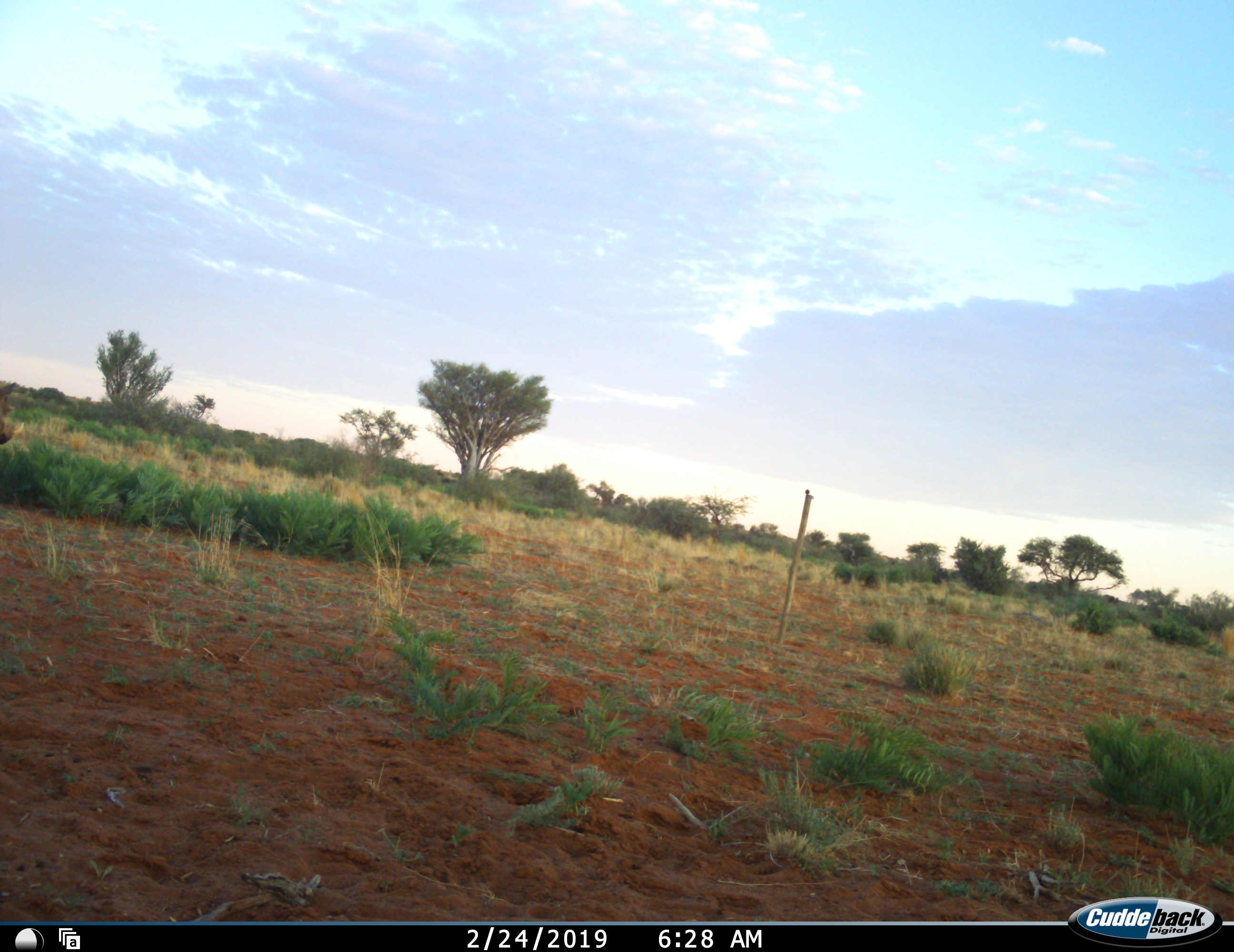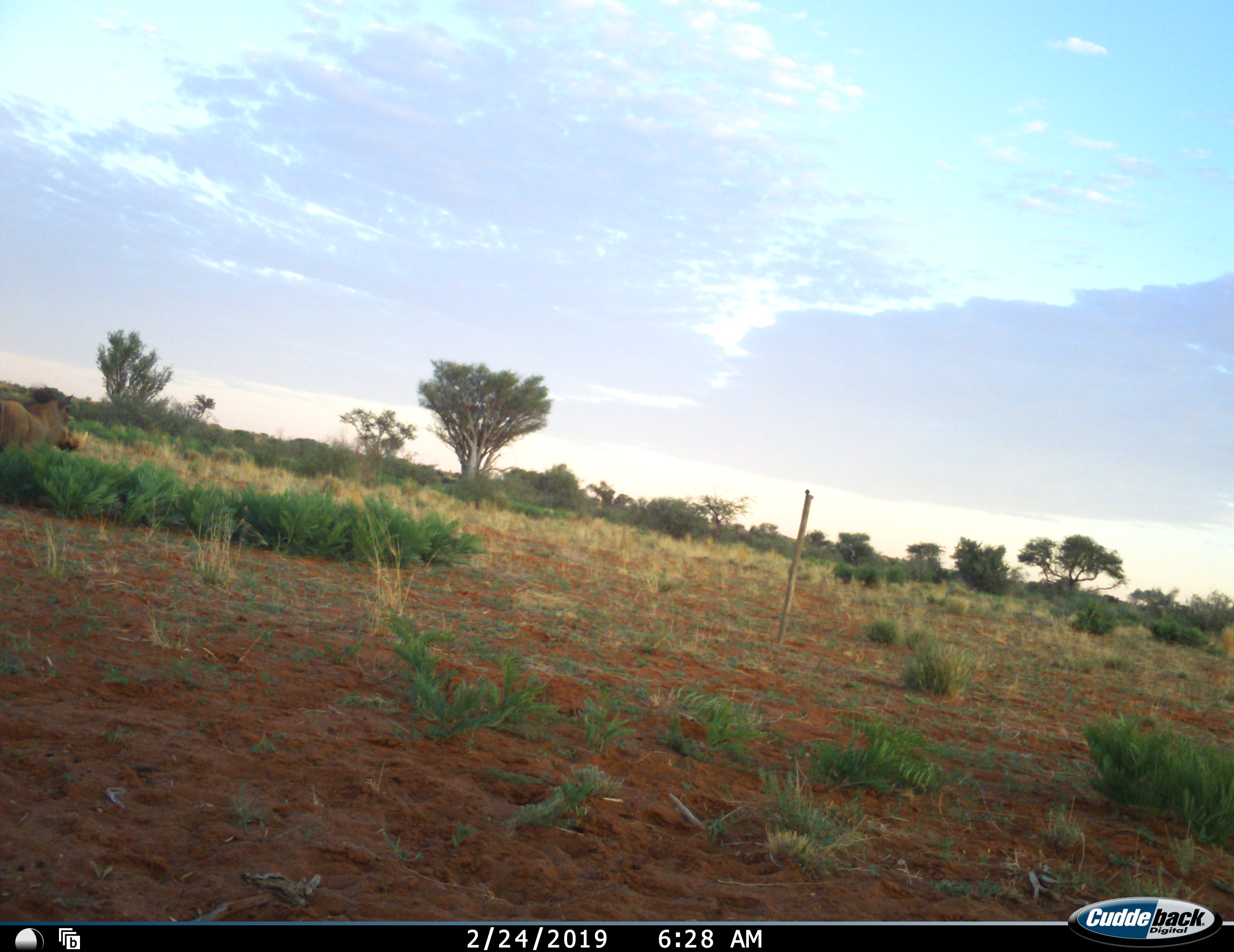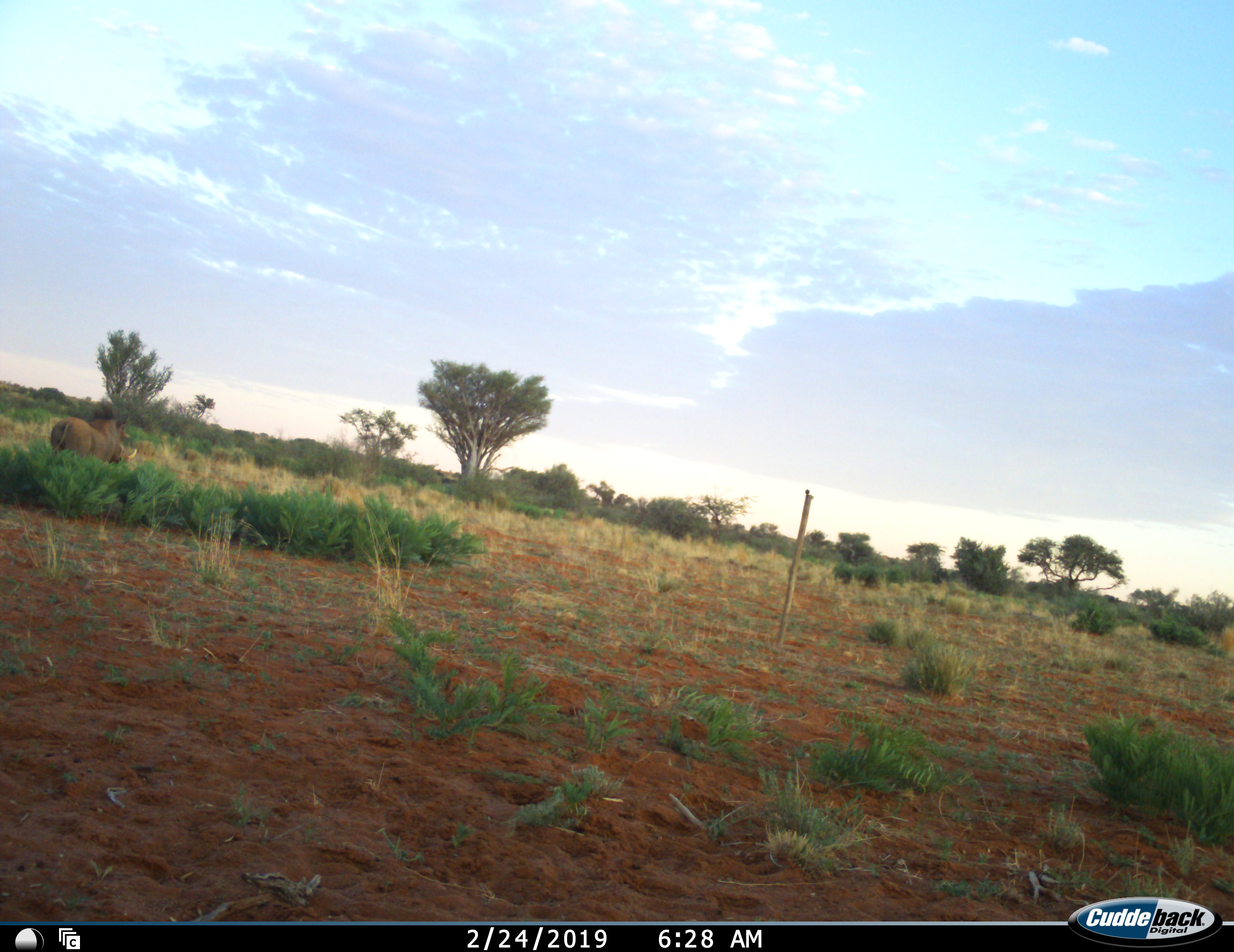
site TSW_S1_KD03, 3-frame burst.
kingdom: Animalia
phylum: Chordata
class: Mammalia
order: Artiodactyla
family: Suidae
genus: Phacochoerus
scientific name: Phacochoerus africanus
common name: warthog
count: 1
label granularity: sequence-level